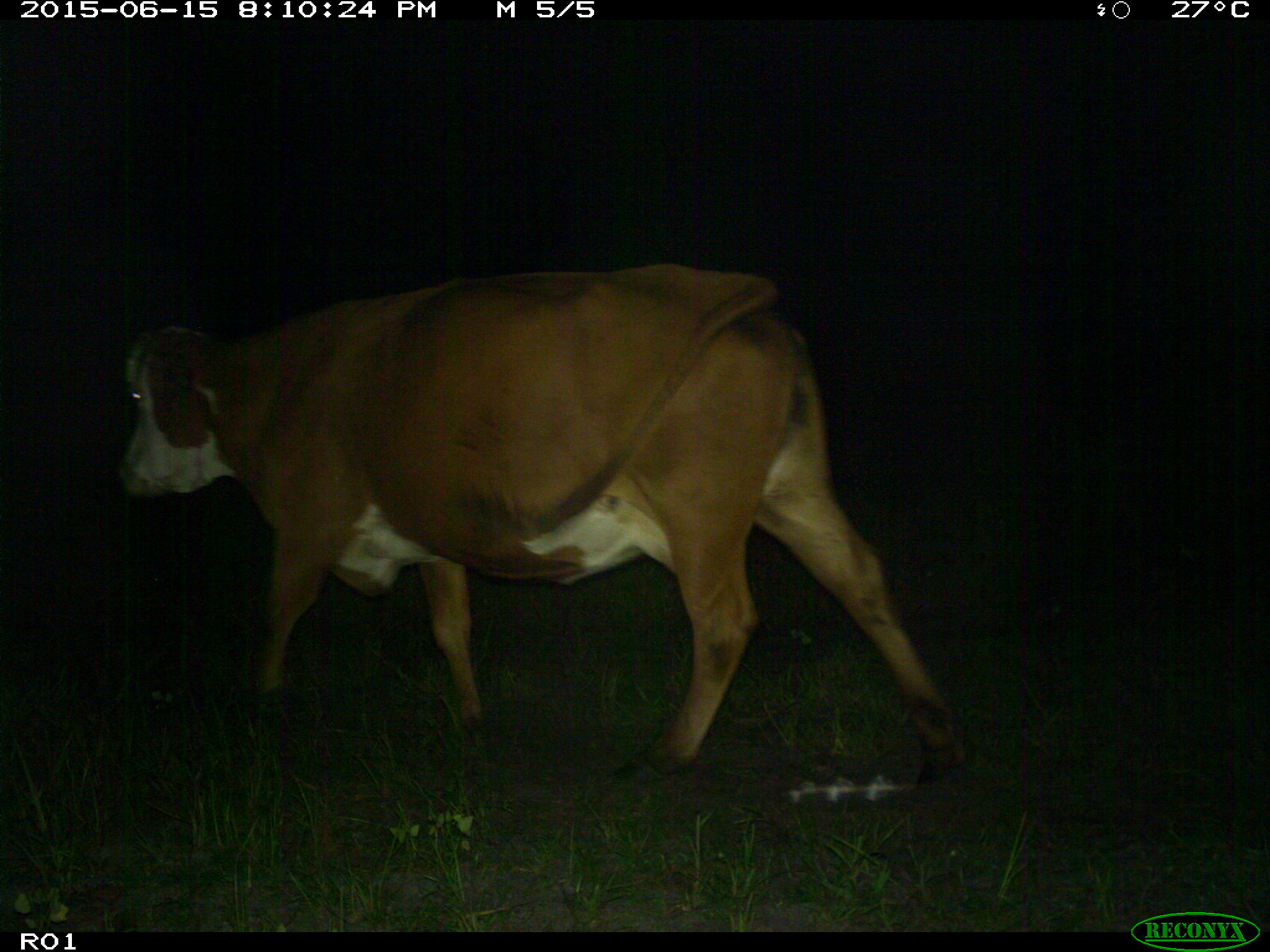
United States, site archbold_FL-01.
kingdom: Animalia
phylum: Chordata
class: Mammalia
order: Artiodactyla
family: Bovidae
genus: Bos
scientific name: Bos taurus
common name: domestic cow